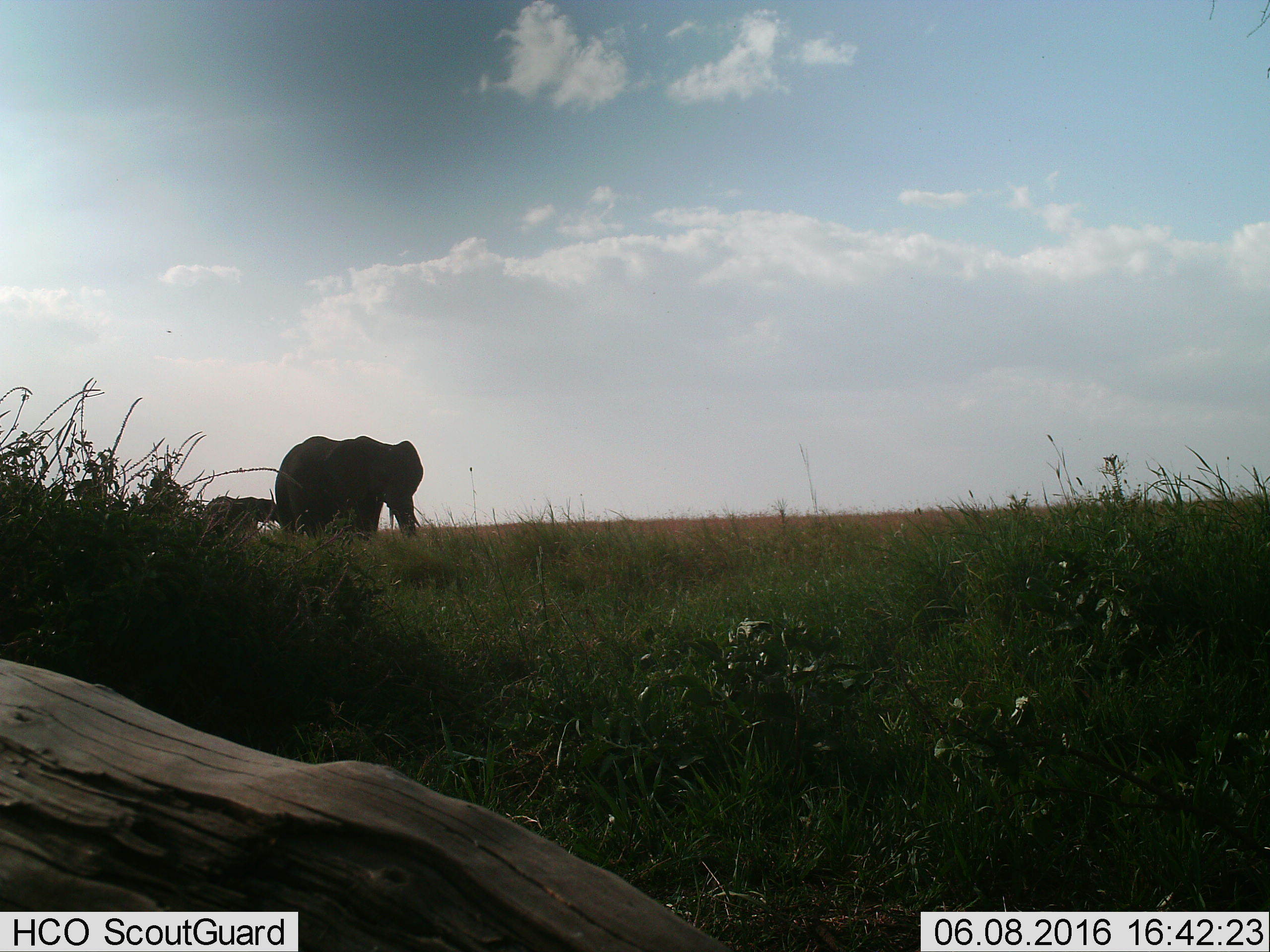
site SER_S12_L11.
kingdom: Animalia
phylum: Chordata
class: Mammalia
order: Proboscidea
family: Elephantidae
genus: Loxodonta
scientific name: Loxodonta africana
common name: african bush elephant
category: elephant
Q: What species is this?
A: Elephant (african bush elephant) (Loxodonta africana).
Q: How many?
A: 2.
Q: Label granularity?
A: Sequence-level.